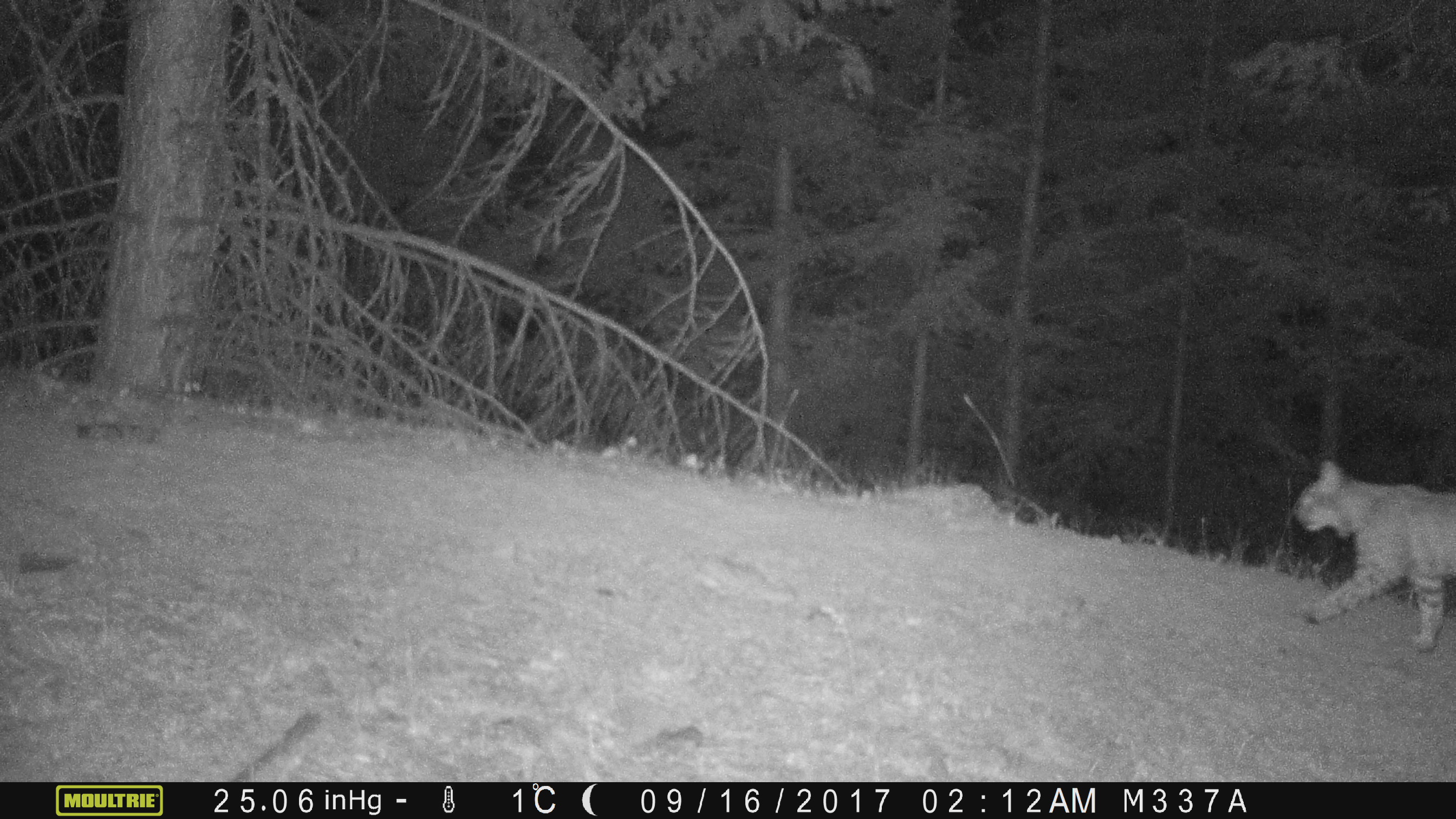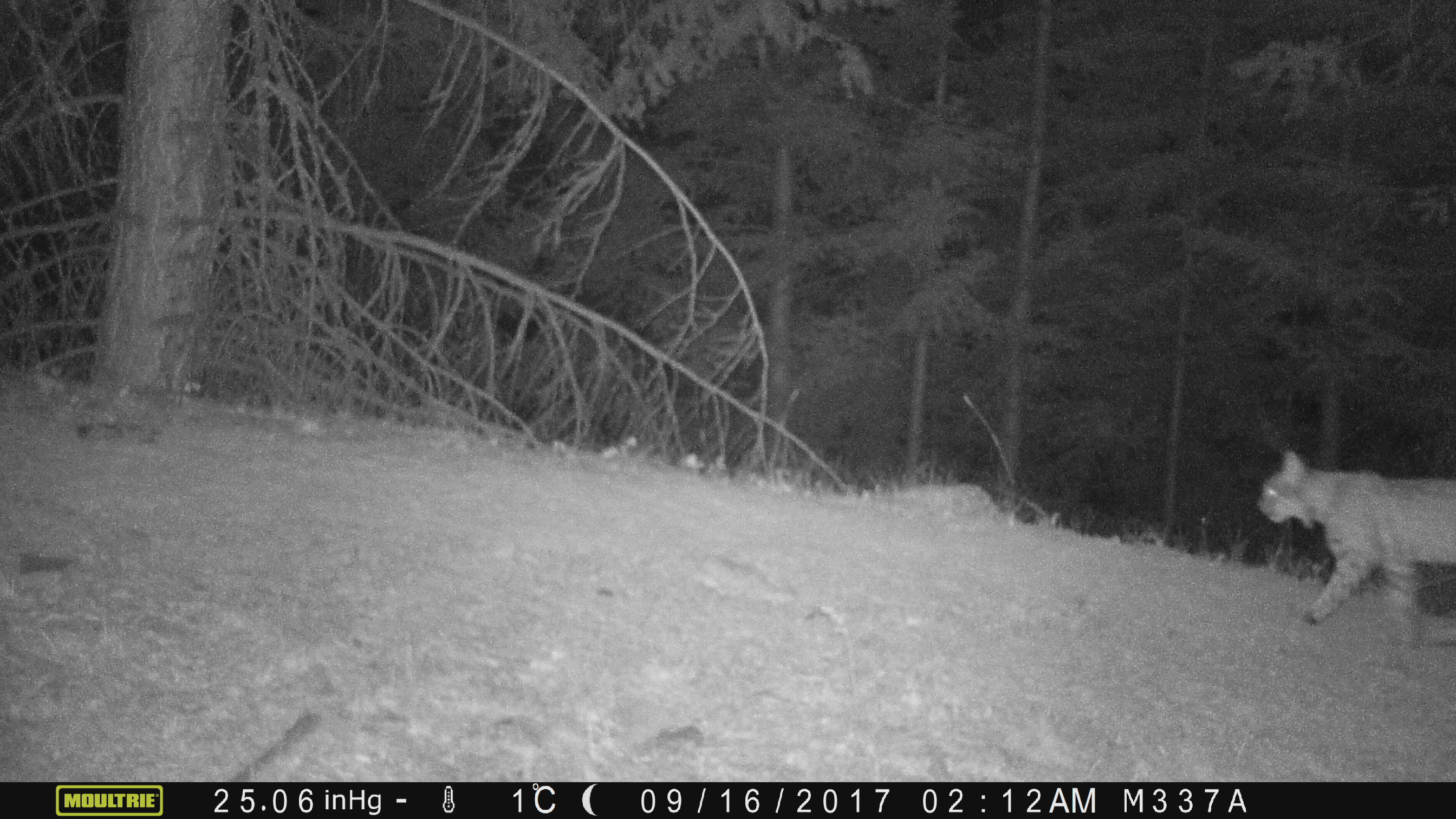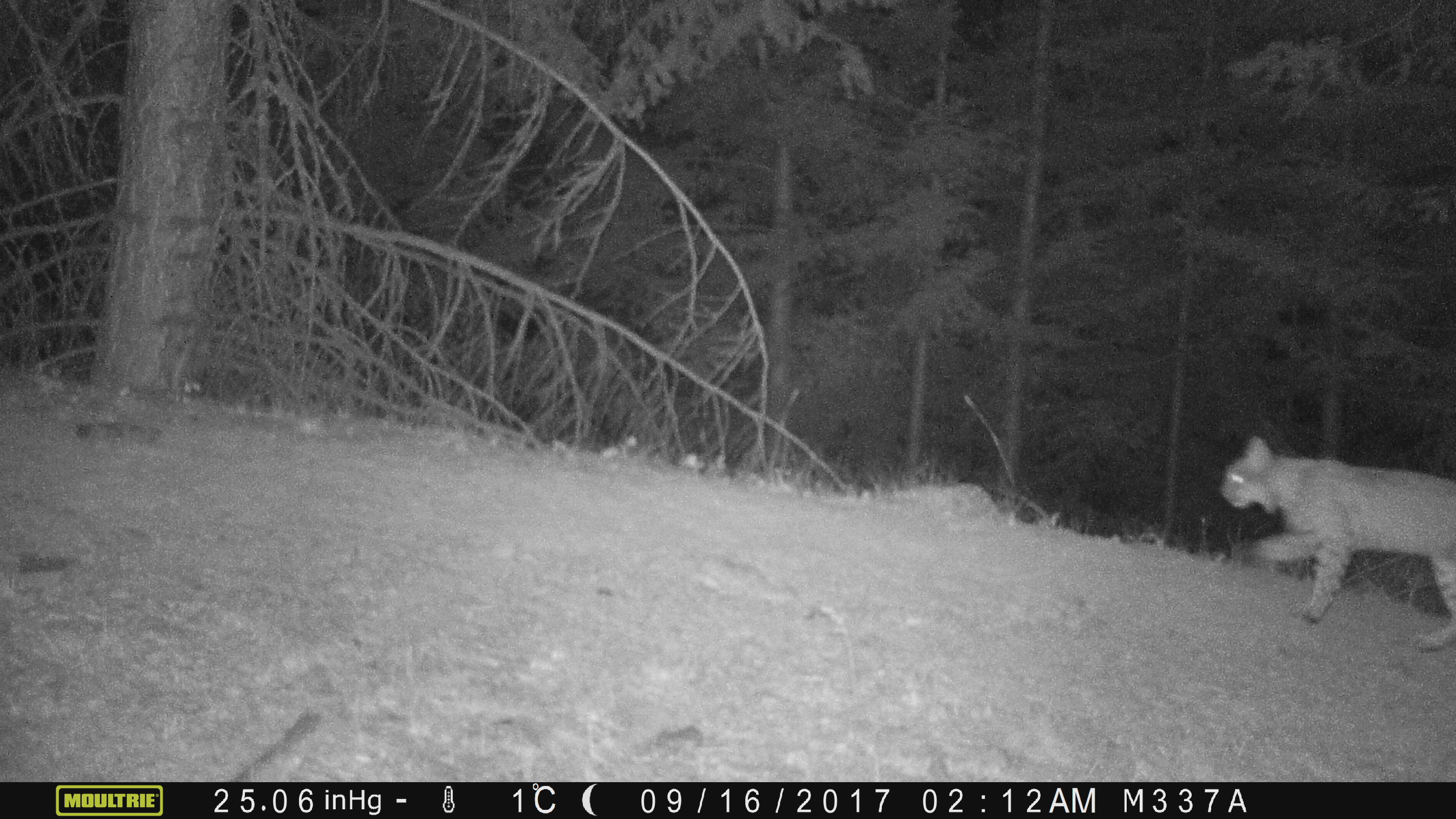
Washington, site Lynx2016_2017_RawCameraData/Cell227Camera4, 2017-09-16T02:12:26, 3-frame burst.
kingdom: Animalia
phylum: Chordata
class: Mammalia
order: Carnivora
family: Felidae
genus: Lynx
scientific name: Lynx rufus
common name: bobcat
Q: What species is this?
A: Lynx rufus (bobcat).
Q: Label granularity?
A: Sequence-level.